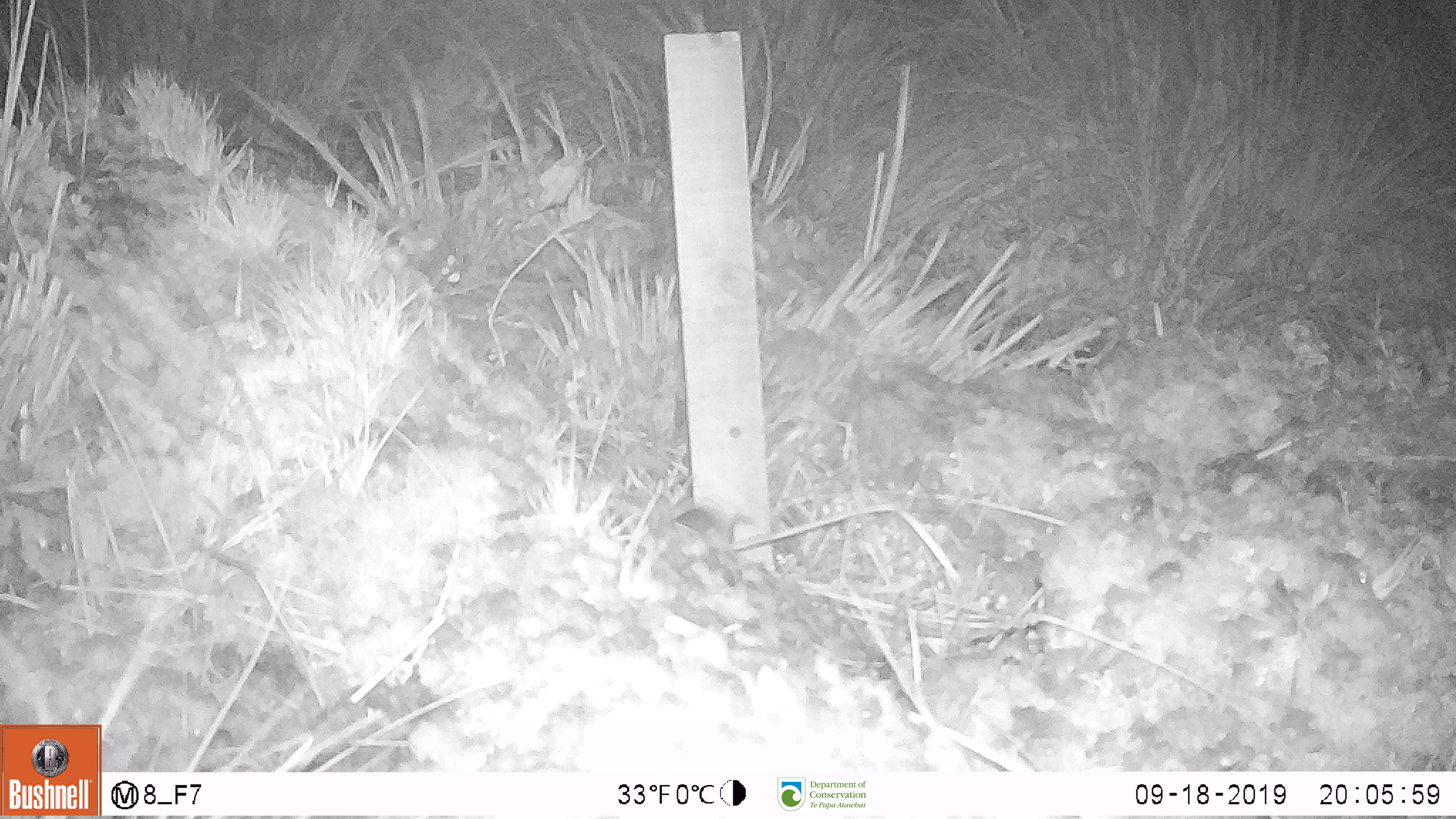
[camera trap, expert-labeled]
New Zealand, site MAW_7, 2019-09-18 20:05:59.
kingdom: Animalia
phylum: Chordata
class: Mammalia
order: Rodentia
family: Muridae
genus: Mus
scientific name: Mus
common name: mouse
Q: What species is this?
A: Mouse (Mus).